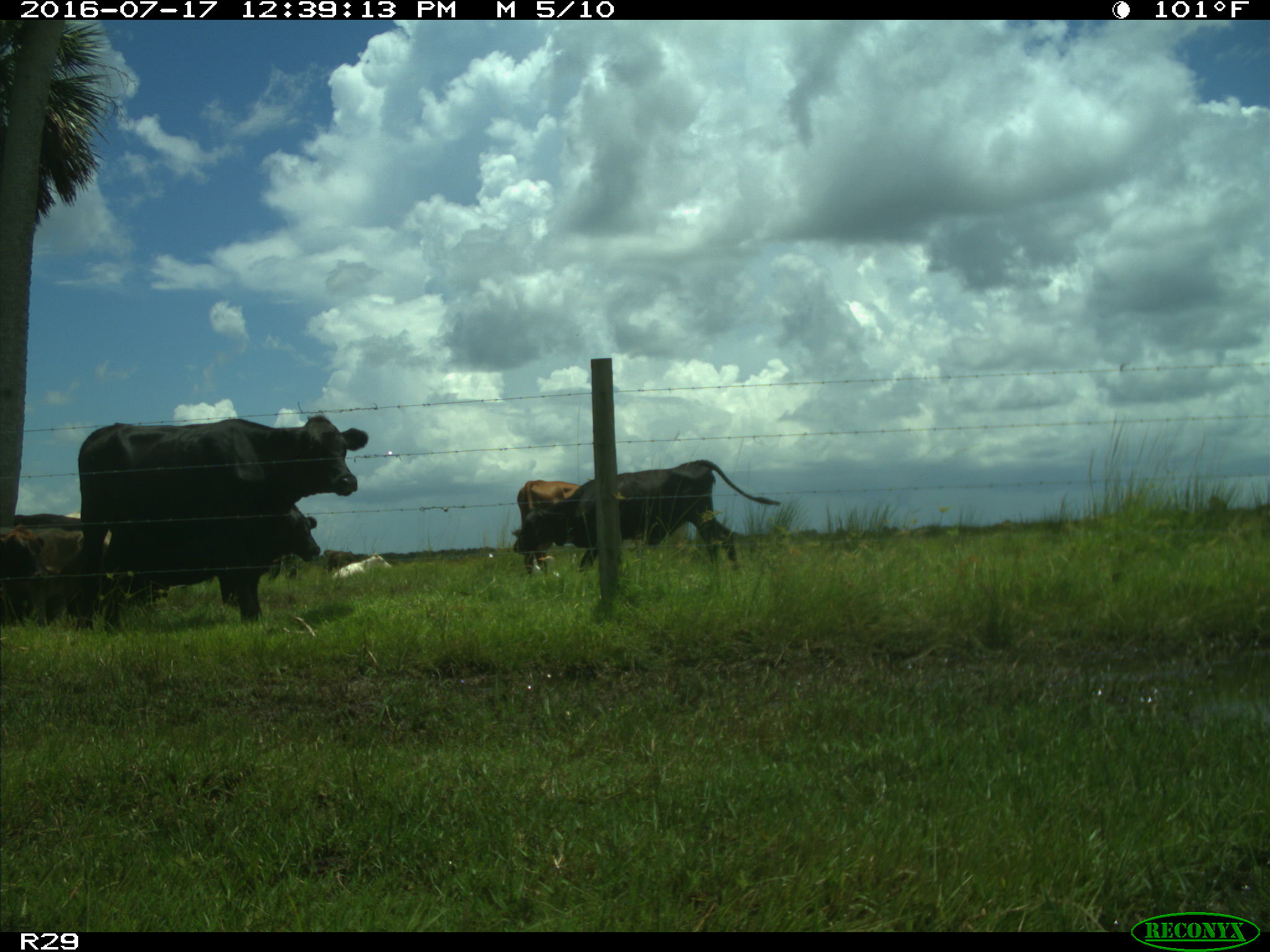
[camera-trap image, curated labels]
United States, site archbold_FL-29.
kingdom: Animalia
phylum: Chordata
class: Mammalia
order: Artiodactyla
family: Bovidae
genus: Bos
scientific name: Bos taurus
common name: domestic cow